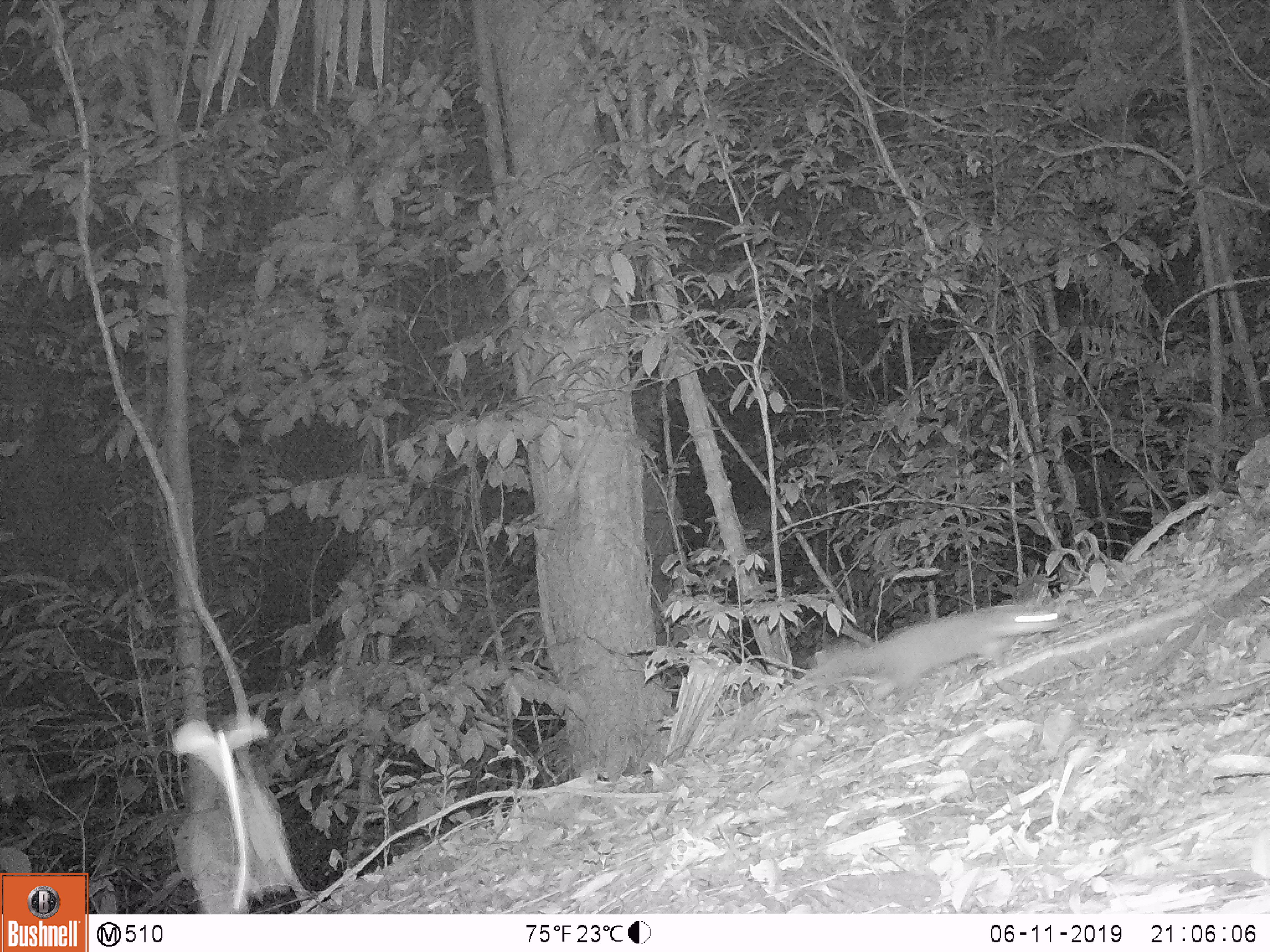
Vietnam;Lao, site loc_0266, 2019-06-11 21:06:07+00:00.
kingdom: Animalia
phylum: Chordata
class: Mammalia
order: Carnivora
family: Mustelidae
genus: Melogale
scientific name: Melogale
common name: ferret badger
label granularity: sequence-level